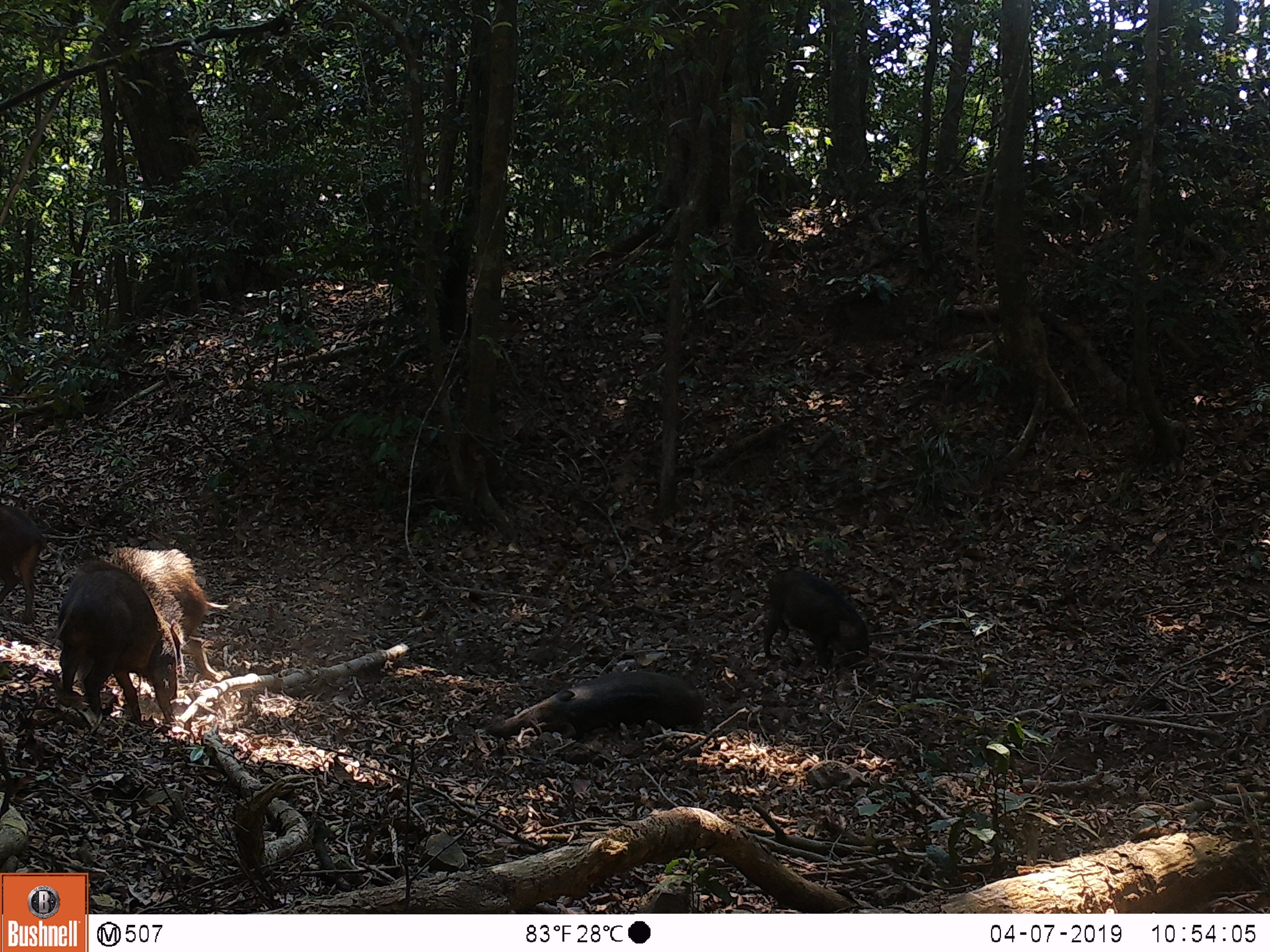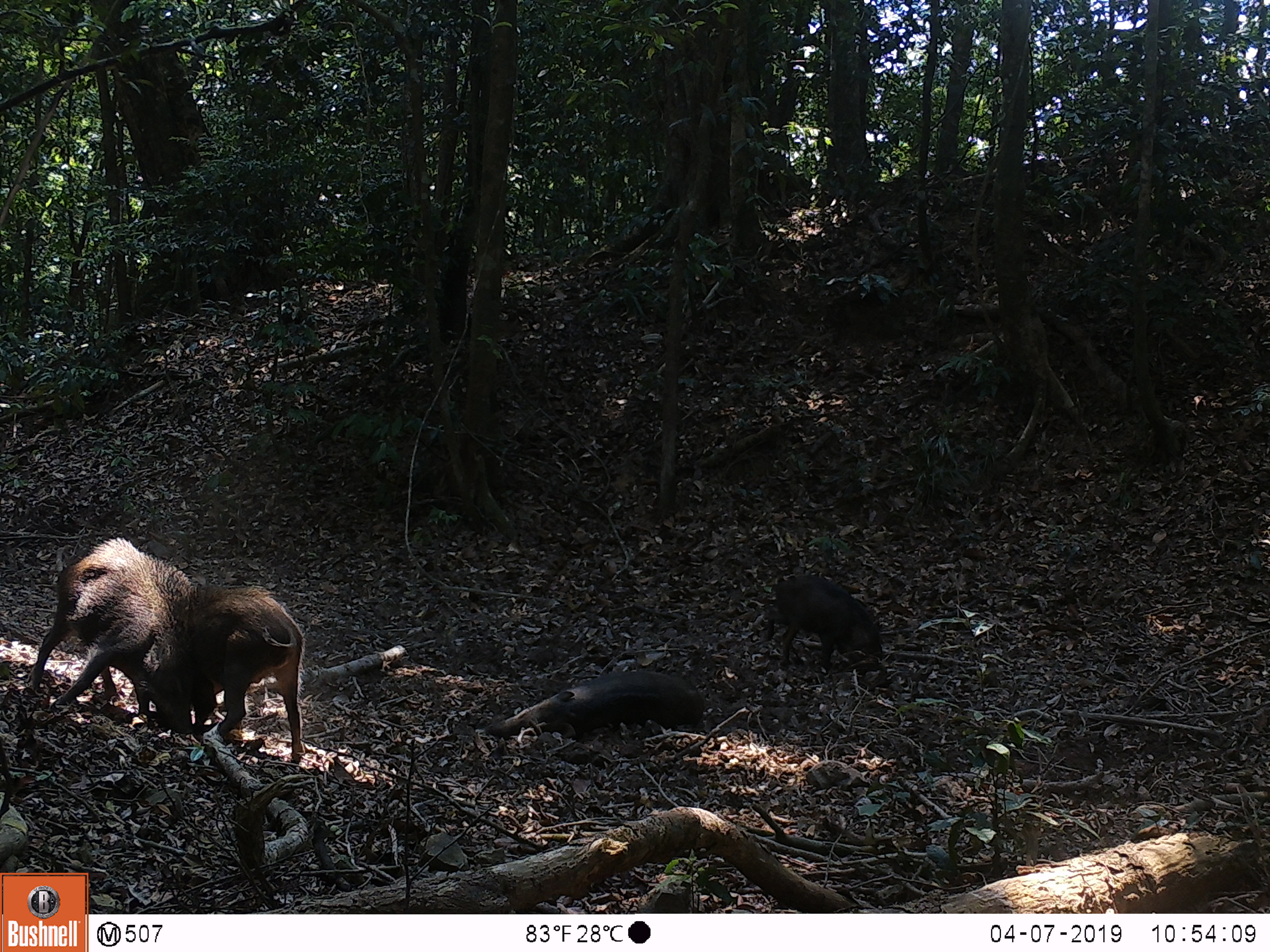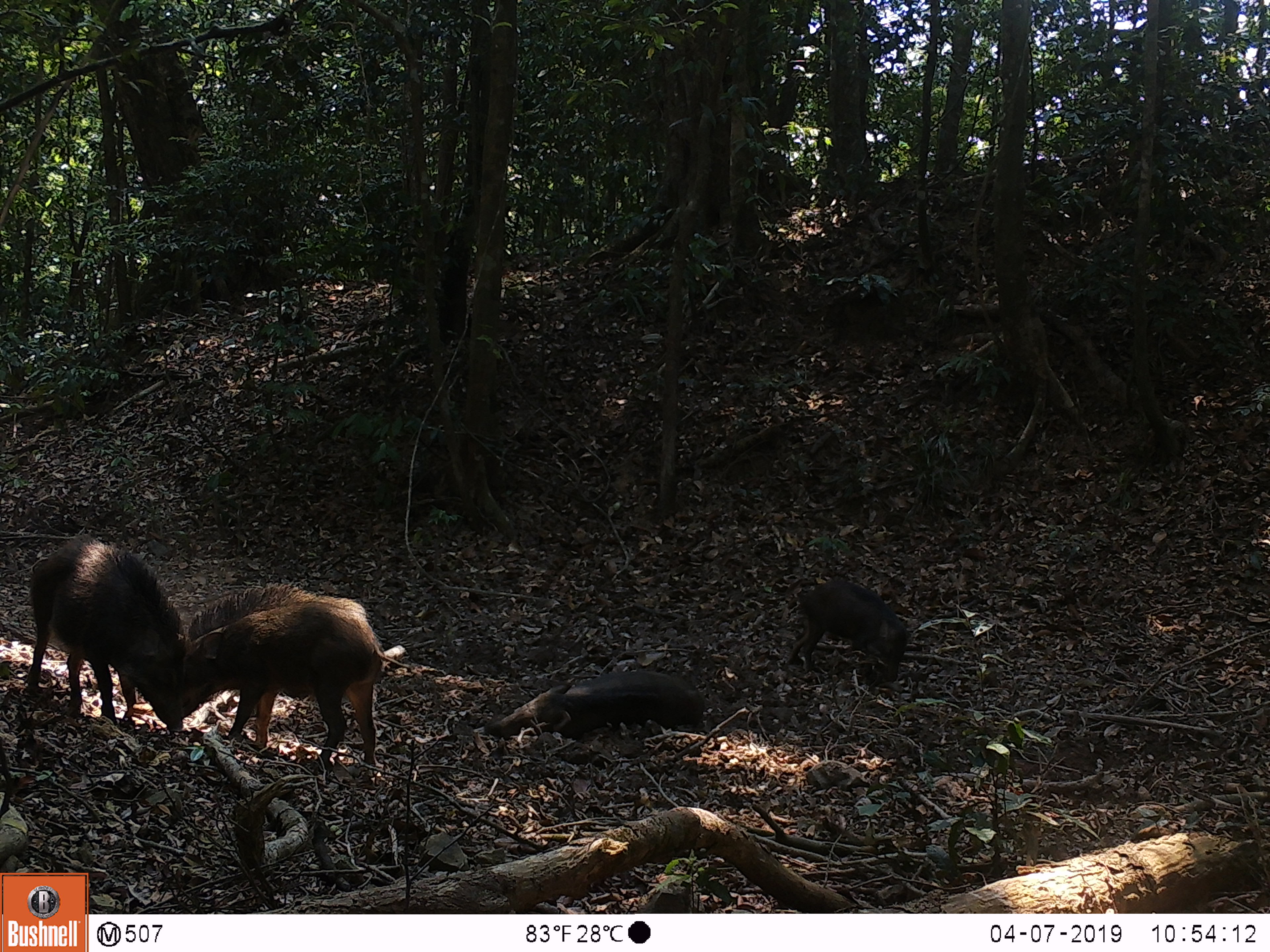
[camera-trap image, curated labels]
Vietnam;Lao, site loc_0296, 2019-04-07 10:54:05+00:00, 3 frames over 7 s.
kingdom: Animalia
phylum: Chordata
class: Mammalia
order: Artiodactyla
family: Suidae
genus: Sus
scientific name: Sus scrofa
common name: eurasian wild pig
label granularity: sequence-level